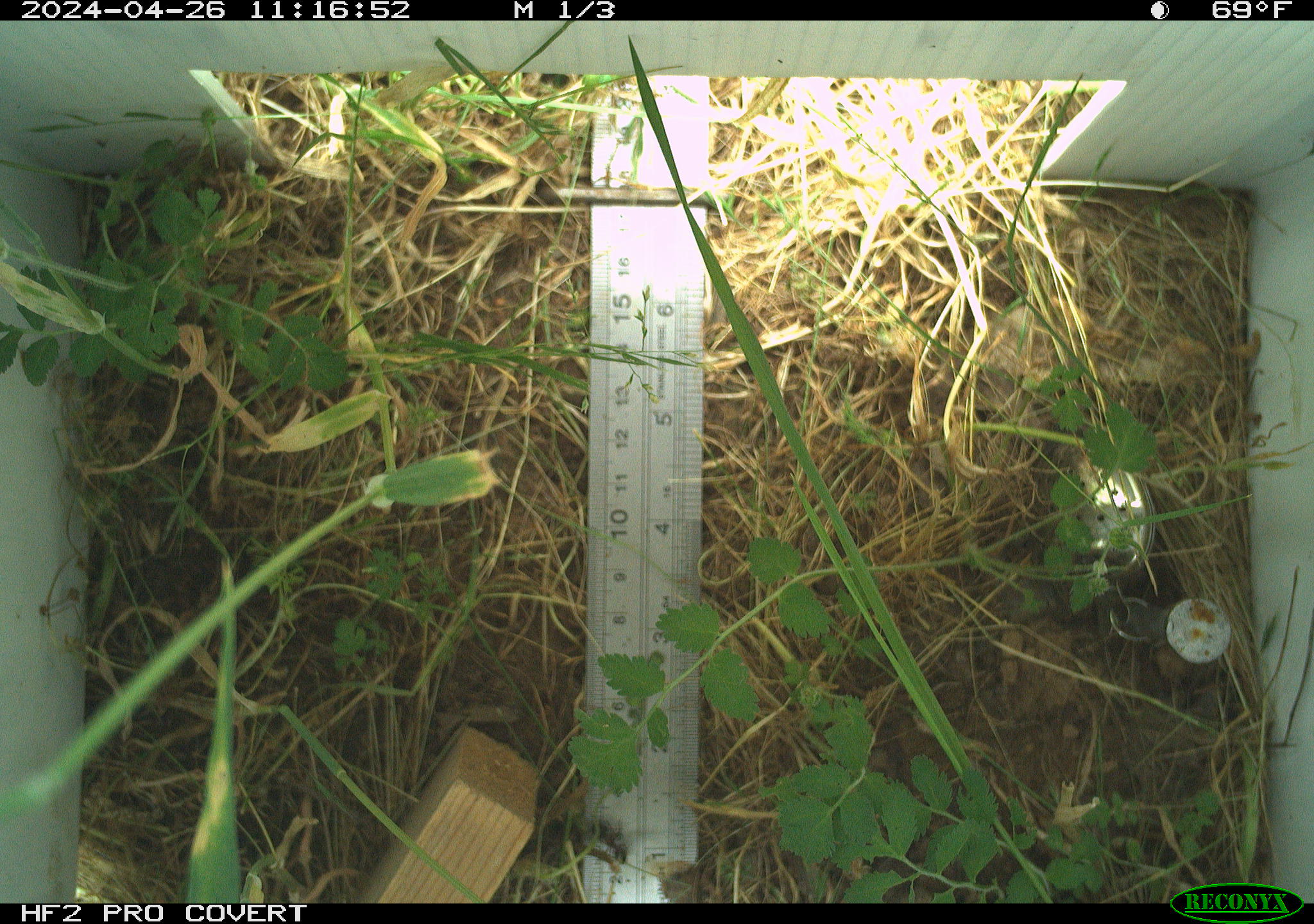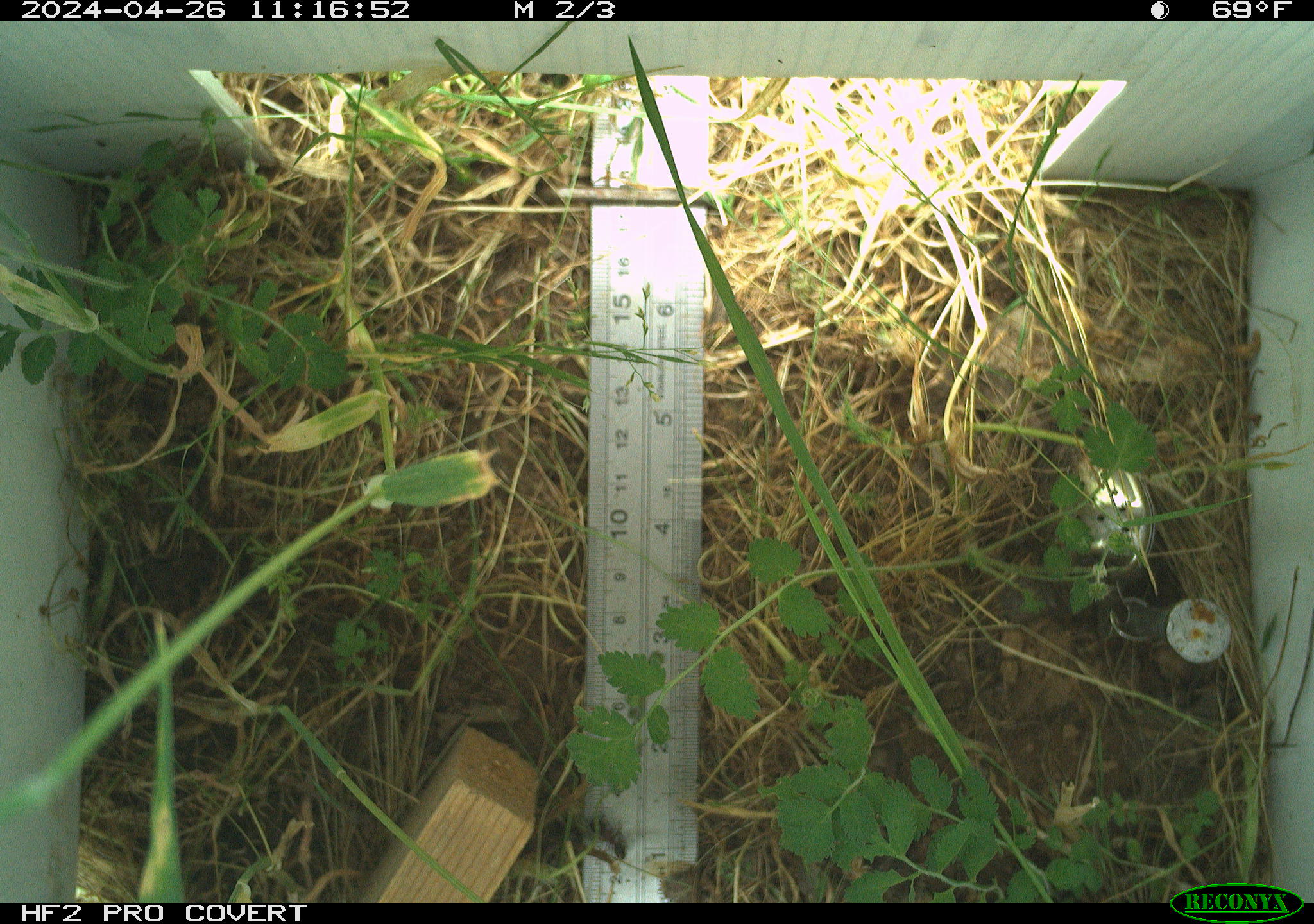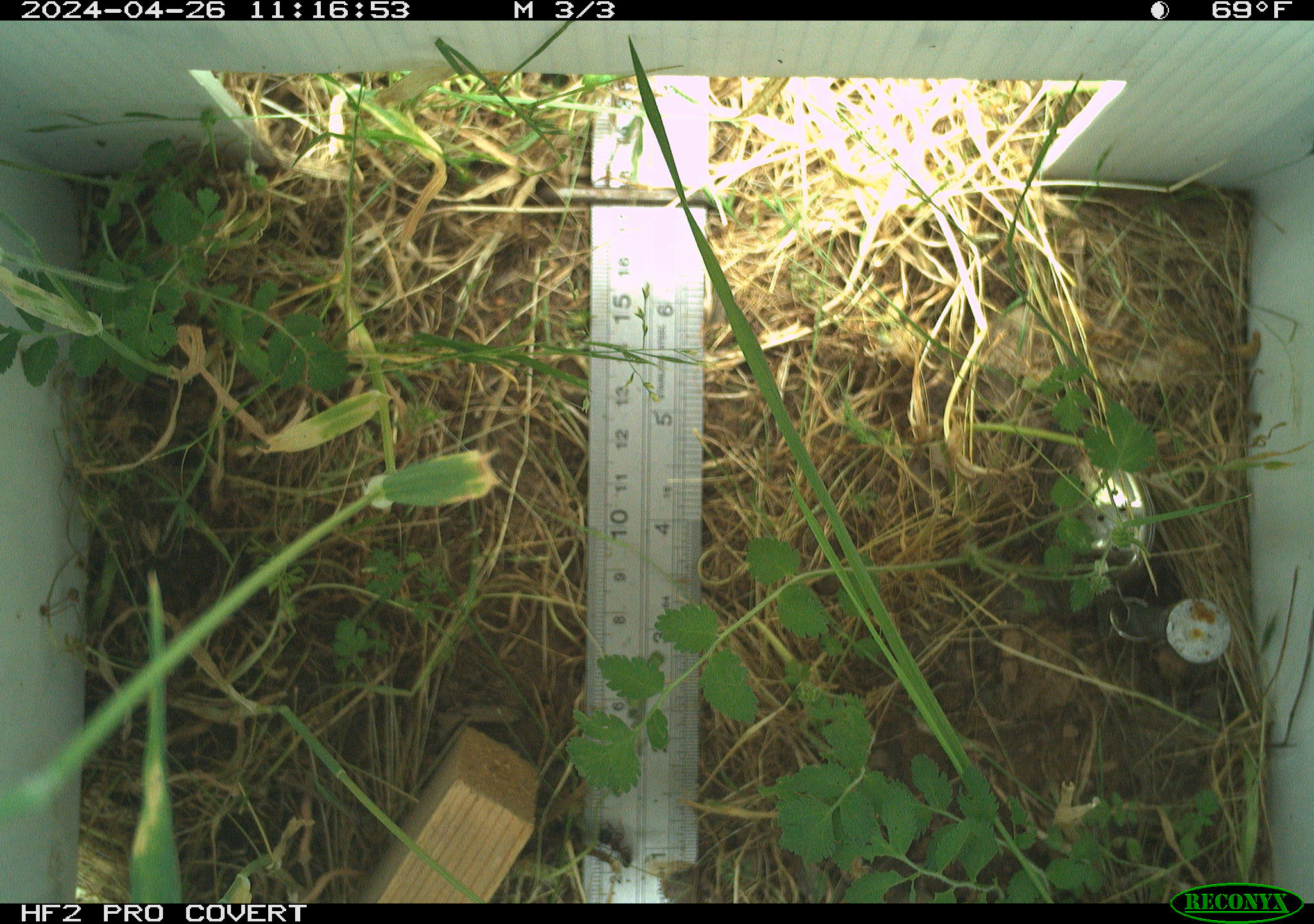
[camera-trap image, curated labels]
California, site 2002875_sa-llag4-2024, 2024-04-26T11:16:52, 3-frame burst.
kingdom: Animalia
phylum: Arthropoda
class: Insecta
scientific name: Insecta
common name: insect